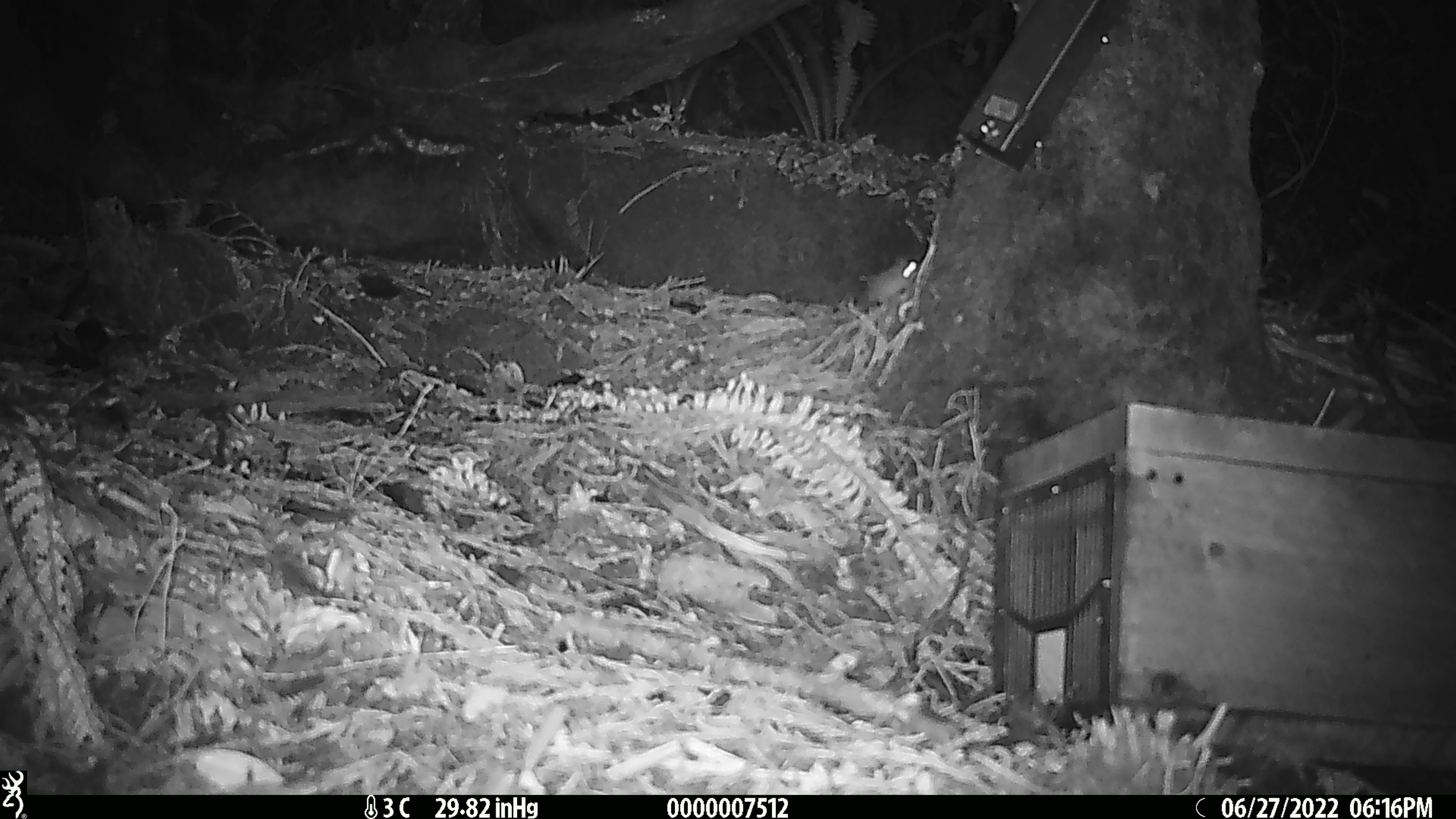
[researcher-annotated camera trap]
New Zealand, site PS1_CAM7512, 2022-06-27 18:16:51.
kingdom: Animalia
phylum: Chordata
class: Mammalia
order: Rodentia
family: Muridae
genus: Mus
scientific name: Mus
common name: mouse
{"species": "mouse (Mus)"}